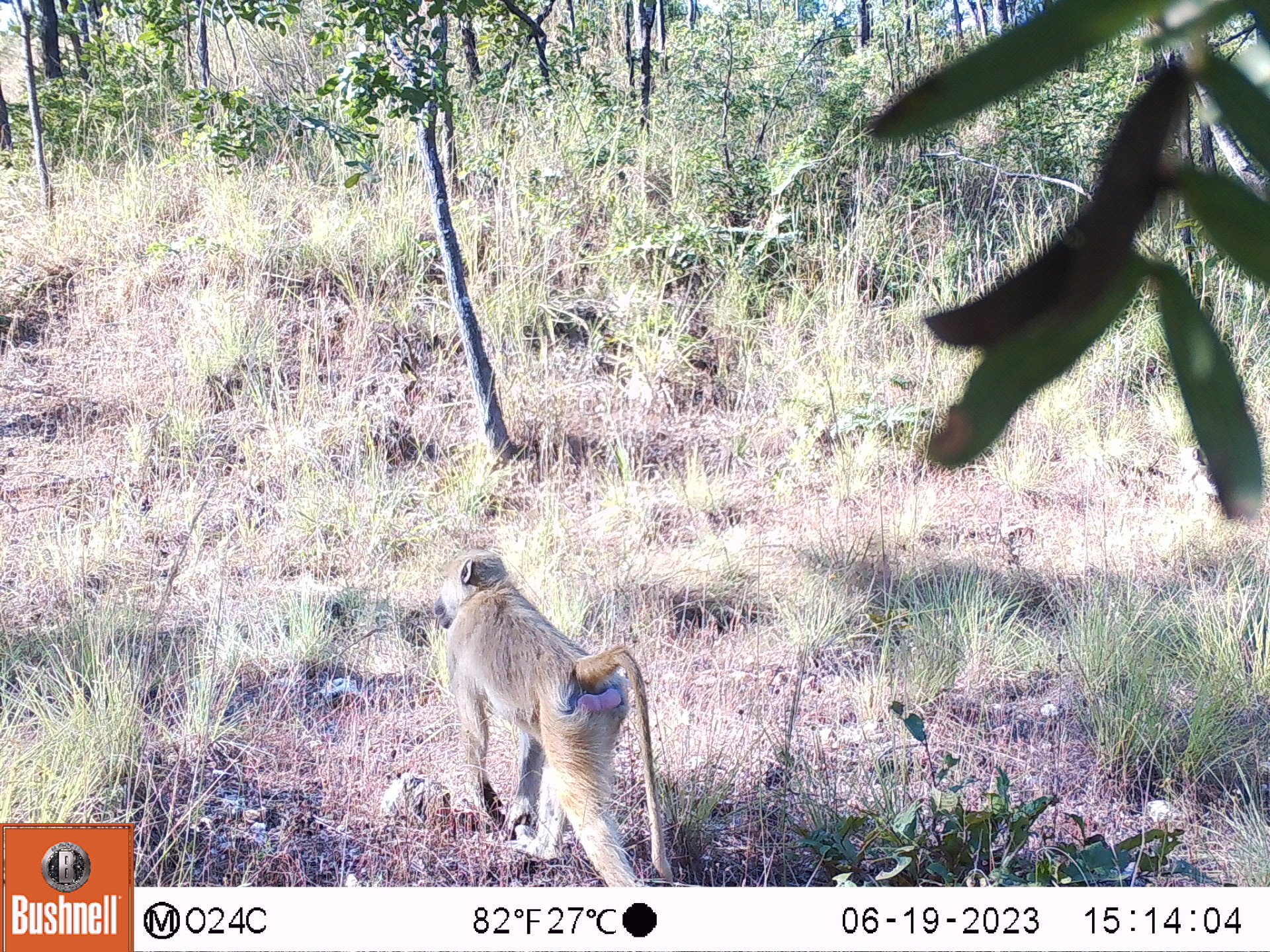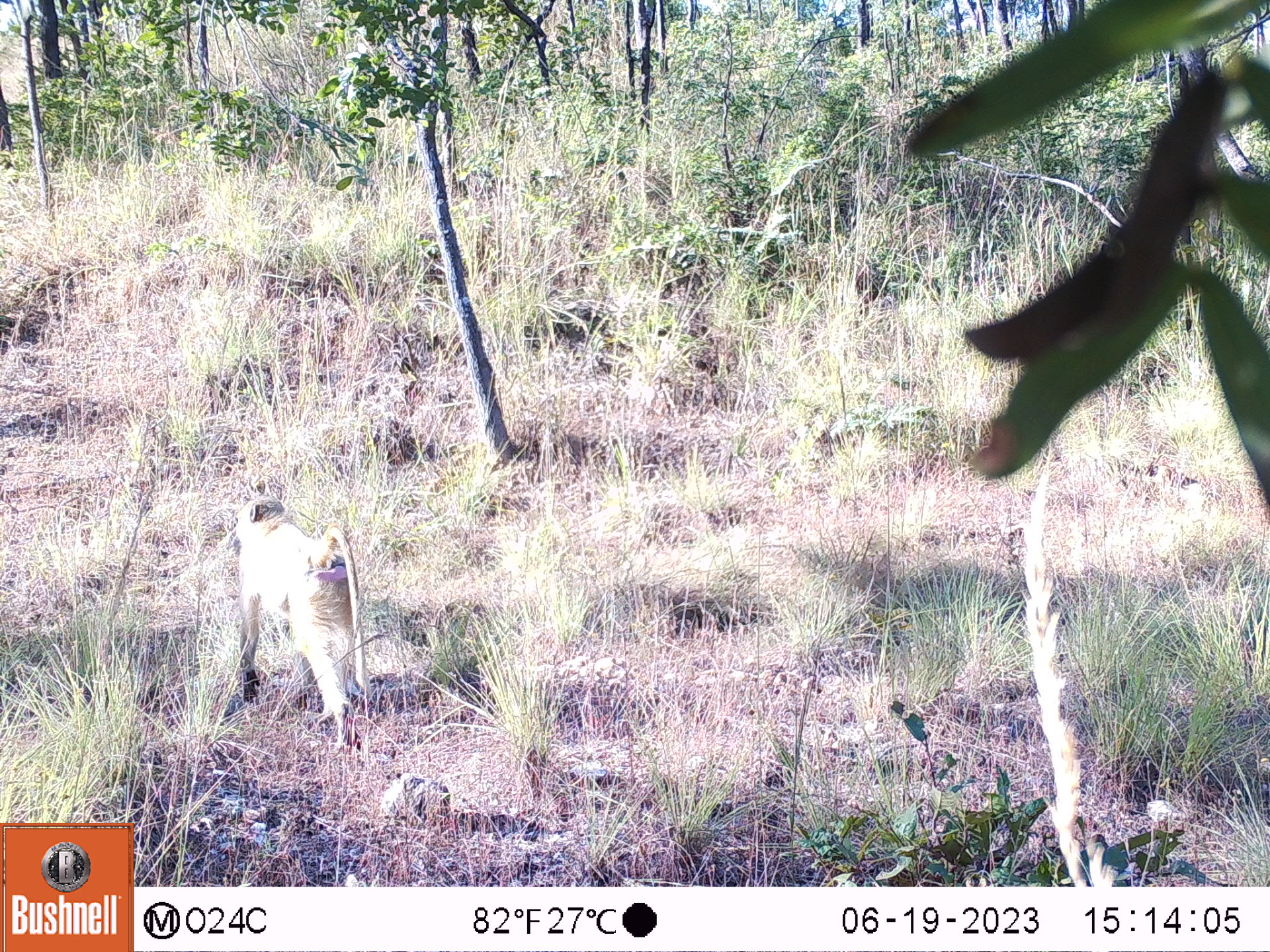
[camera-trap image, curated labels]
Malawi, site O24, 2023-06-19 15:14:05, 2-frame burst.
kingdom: Animalia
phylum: Chordata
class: Mammalia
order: Primates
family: Cercopithecidae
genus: Papio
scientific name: Papio cynocephalus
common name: yellow baboon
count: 2